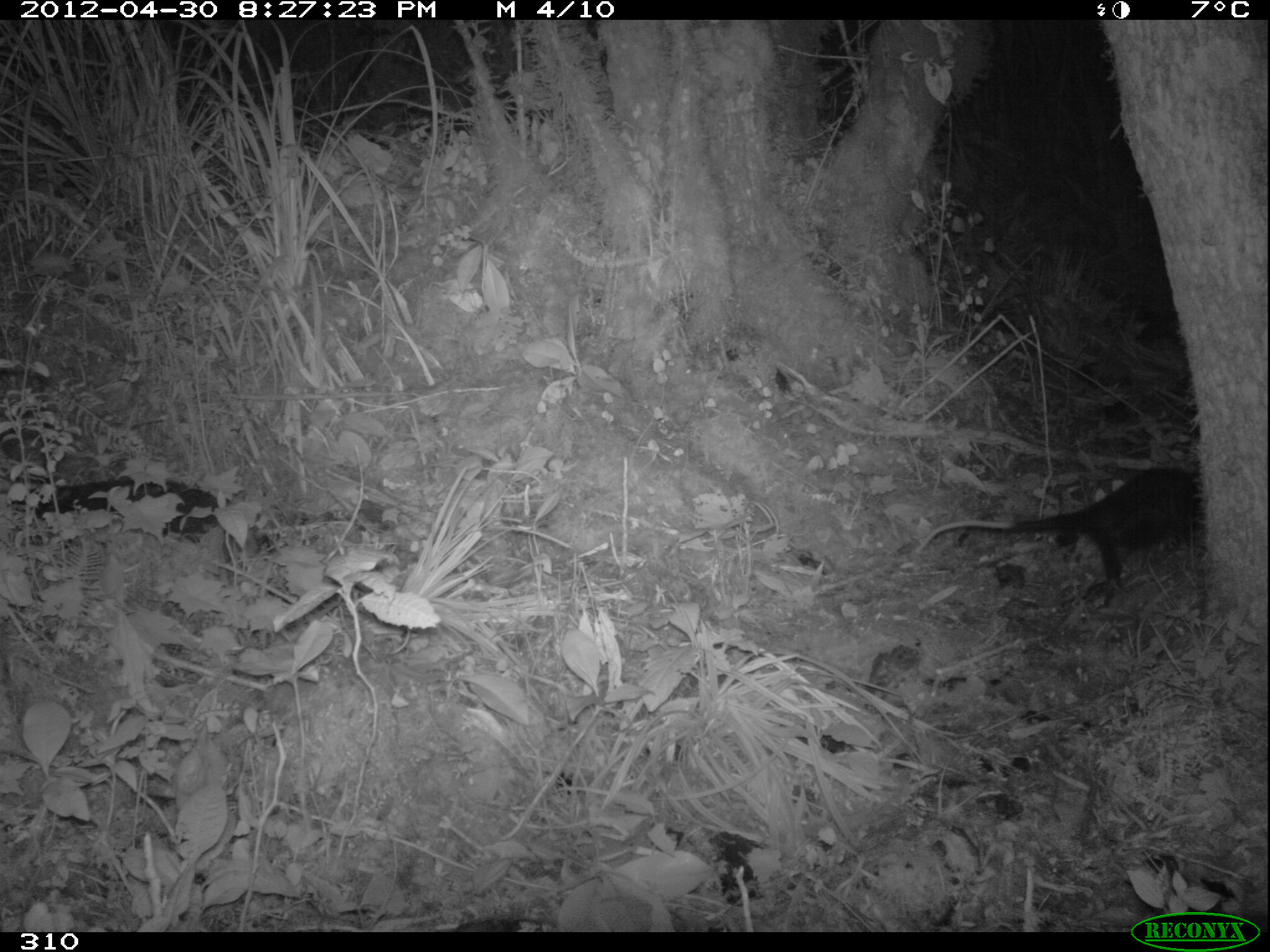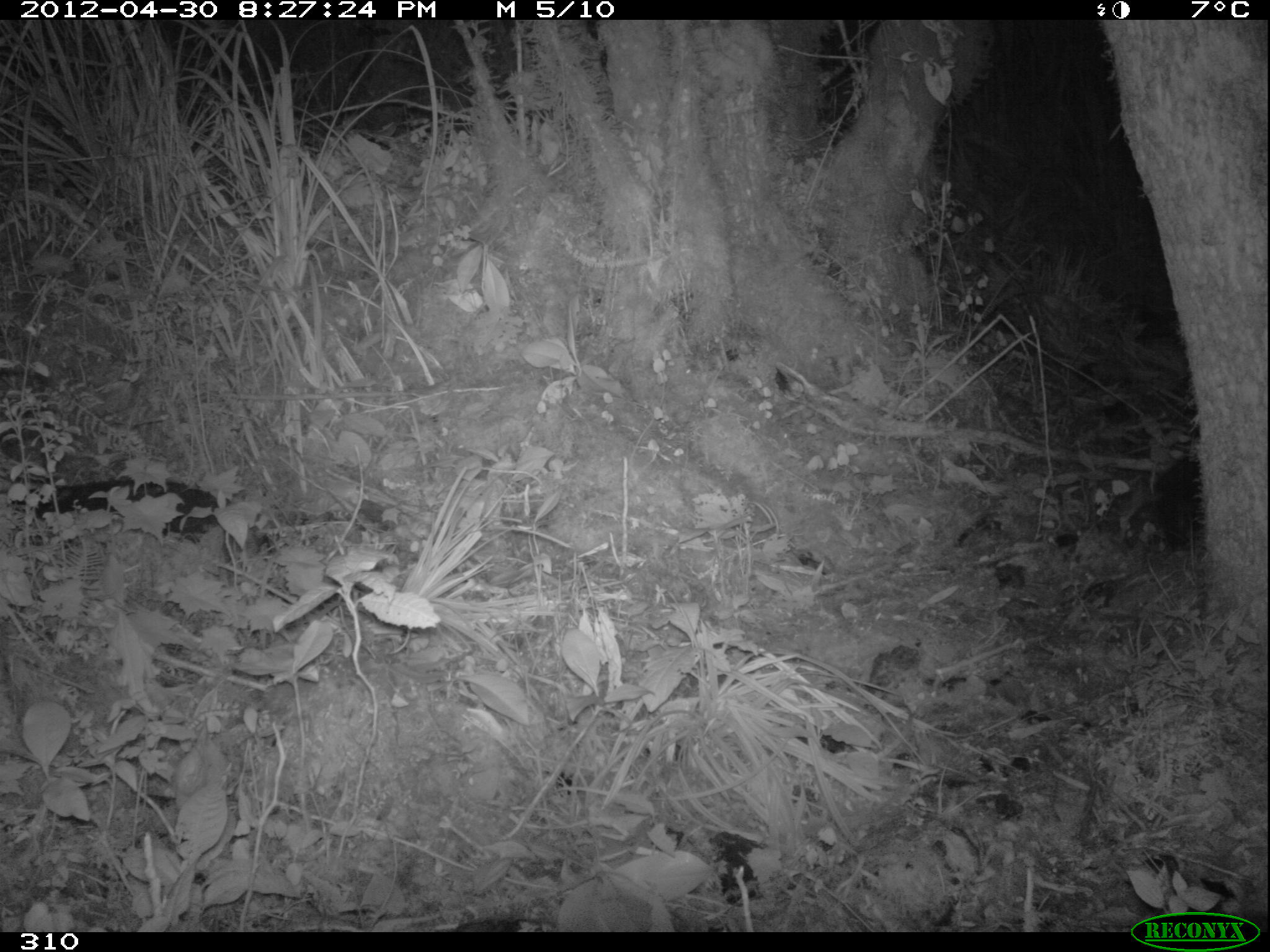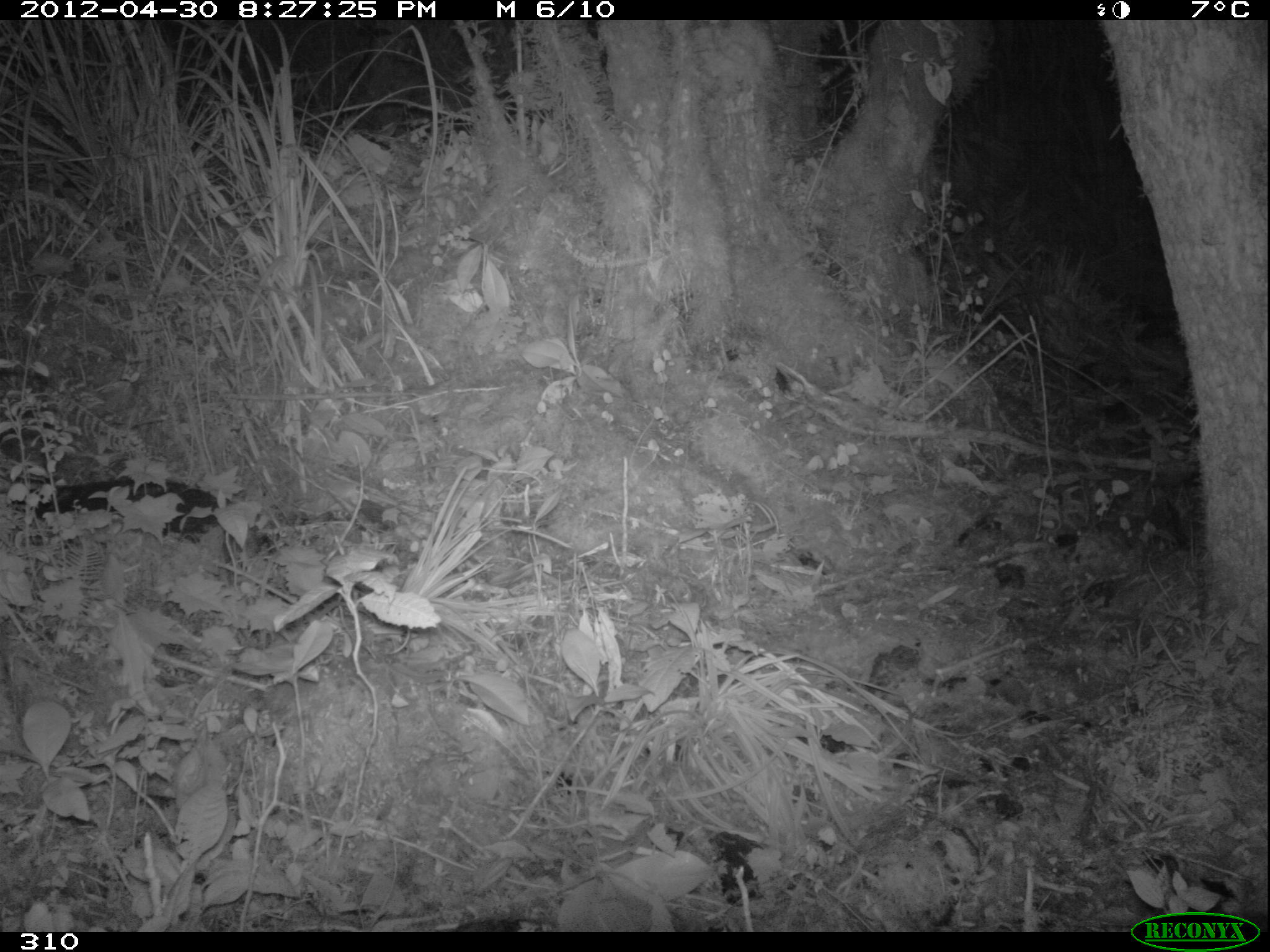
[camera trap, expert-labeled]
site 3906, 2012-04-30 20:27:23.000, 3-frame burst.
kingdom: Animalia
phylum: Chordata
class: Mammalia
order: Didelphimorphia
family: Didelphidae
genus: Didelphis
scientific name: Didelphis pernigra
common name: andean white-eared opossum